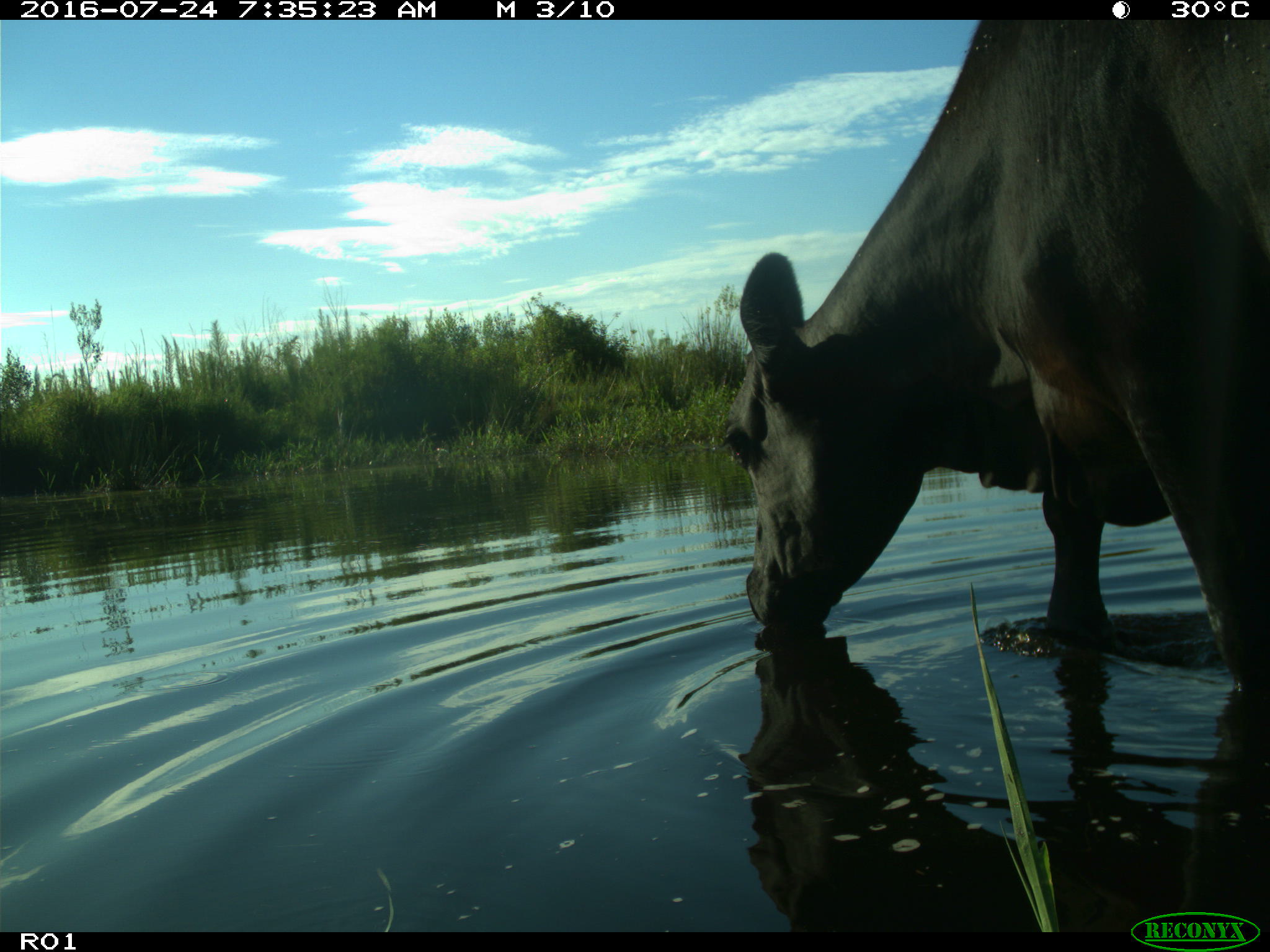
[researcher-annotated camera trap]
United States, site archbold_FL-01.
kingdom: Animalia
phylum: Chordata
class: Mammalia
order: Artiodactyla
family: Bovidae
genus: Bos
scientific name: Bos taurus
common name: domestic cow